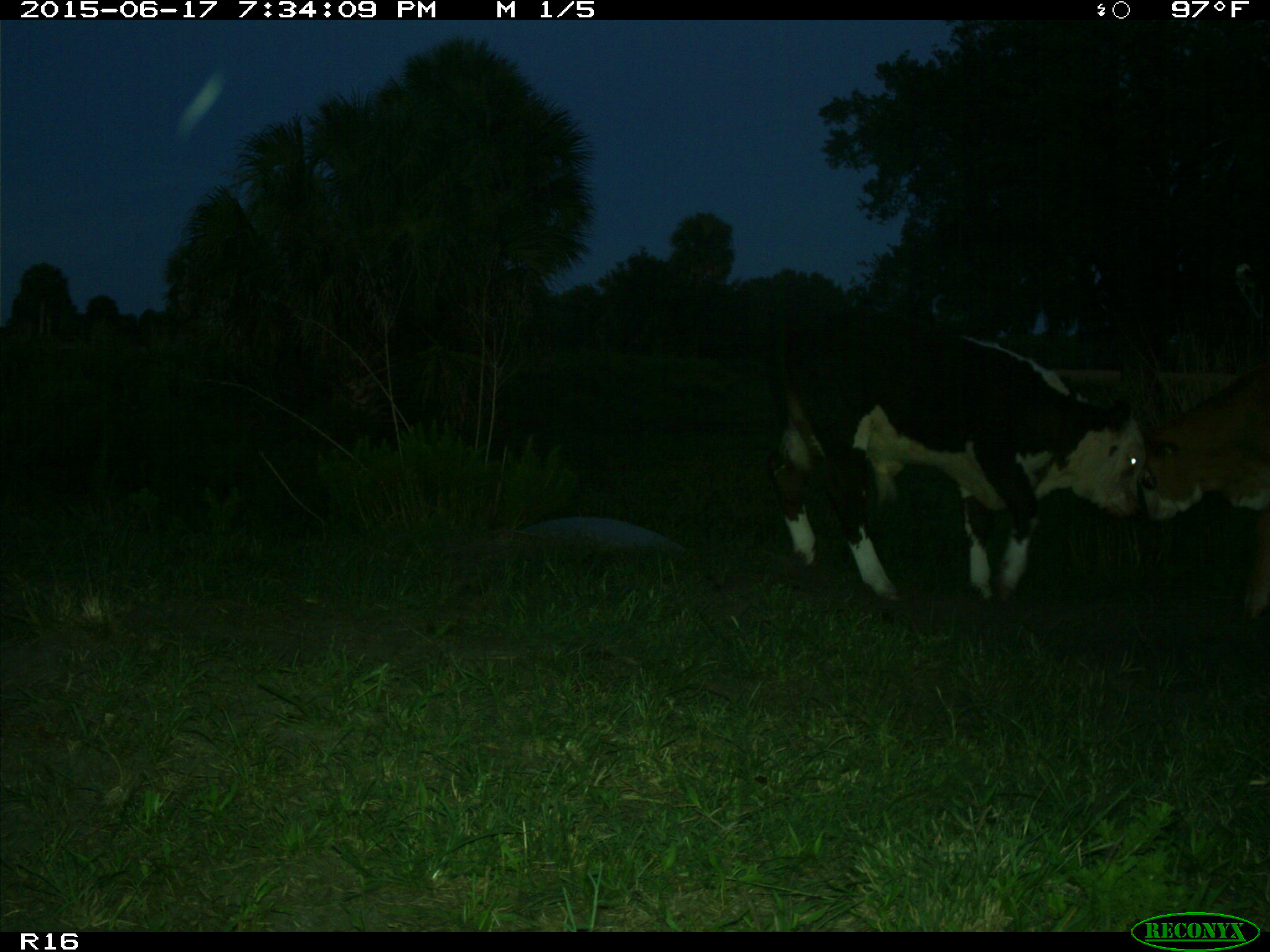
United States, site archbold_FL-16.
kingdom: Animalia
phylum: Chordata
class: Mammalia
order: Artiodactyla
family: Bovidae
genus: Bos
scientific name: Bos taurus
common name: domestic cow